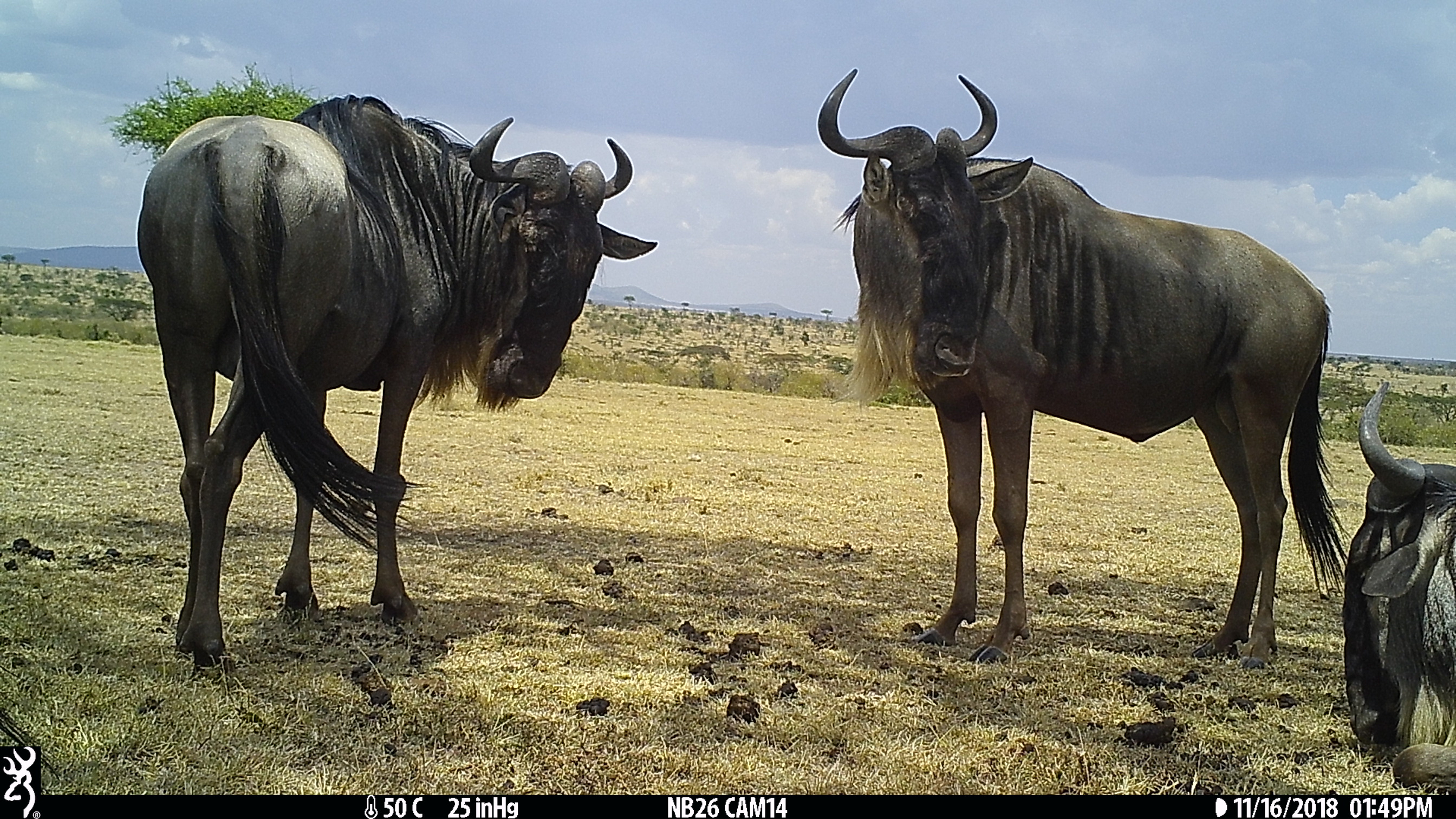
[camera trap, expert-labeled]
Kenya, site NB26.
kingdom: Animalia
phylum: Chordata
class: Mammalia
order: Artiodactyla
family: Bovidae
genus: Connochaetes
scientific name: Connochaetes taurinus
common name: blue wildebeest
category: wildebeest